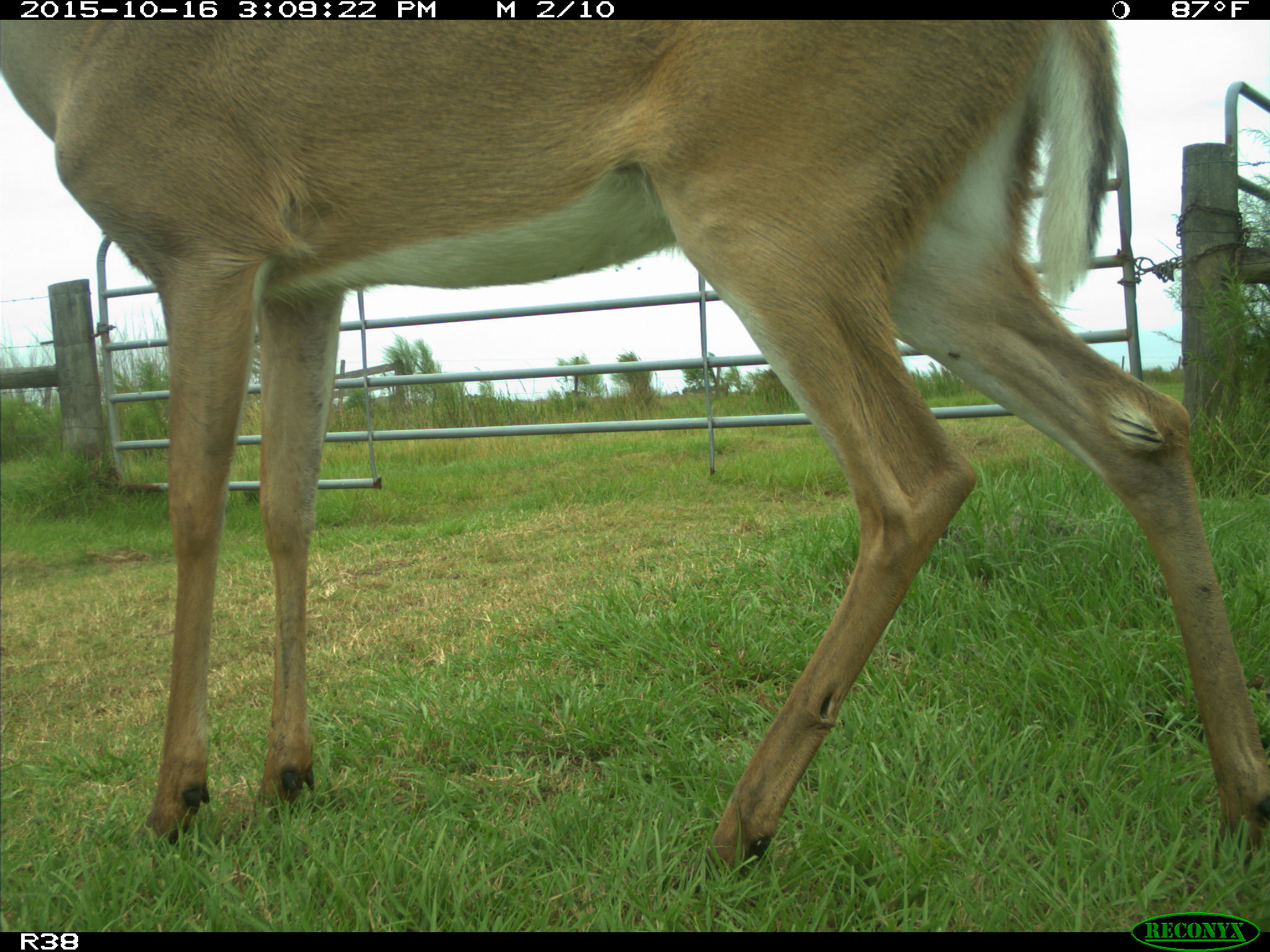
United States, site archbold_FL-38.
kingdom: Animalia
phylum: Chordata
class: Mammalia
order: Artiodactyla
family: Cervidae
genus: Odocoileus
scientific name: Odocoileus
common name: deer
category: unidentified deer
Unidentified deer (deer) (Odocoileus).